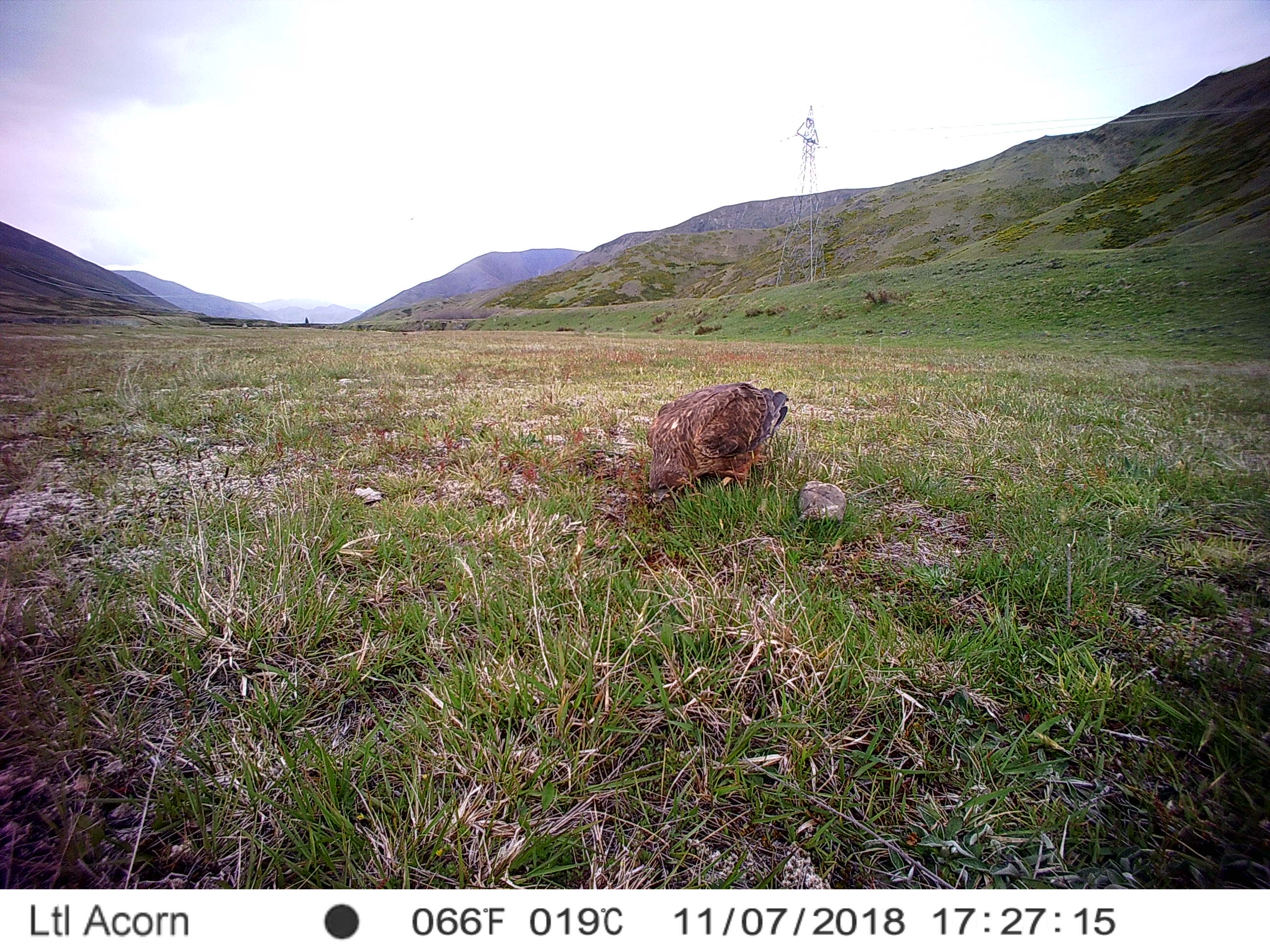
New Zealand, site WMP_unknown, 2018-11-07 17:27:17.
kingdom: Animalia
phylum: Chordata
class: Aves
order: Accipitriformes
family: Accipitridae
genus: Circus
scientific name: Circus approximans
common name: swamp harrier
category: harrier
Harrier (swamp harrier) (Circus approximans).